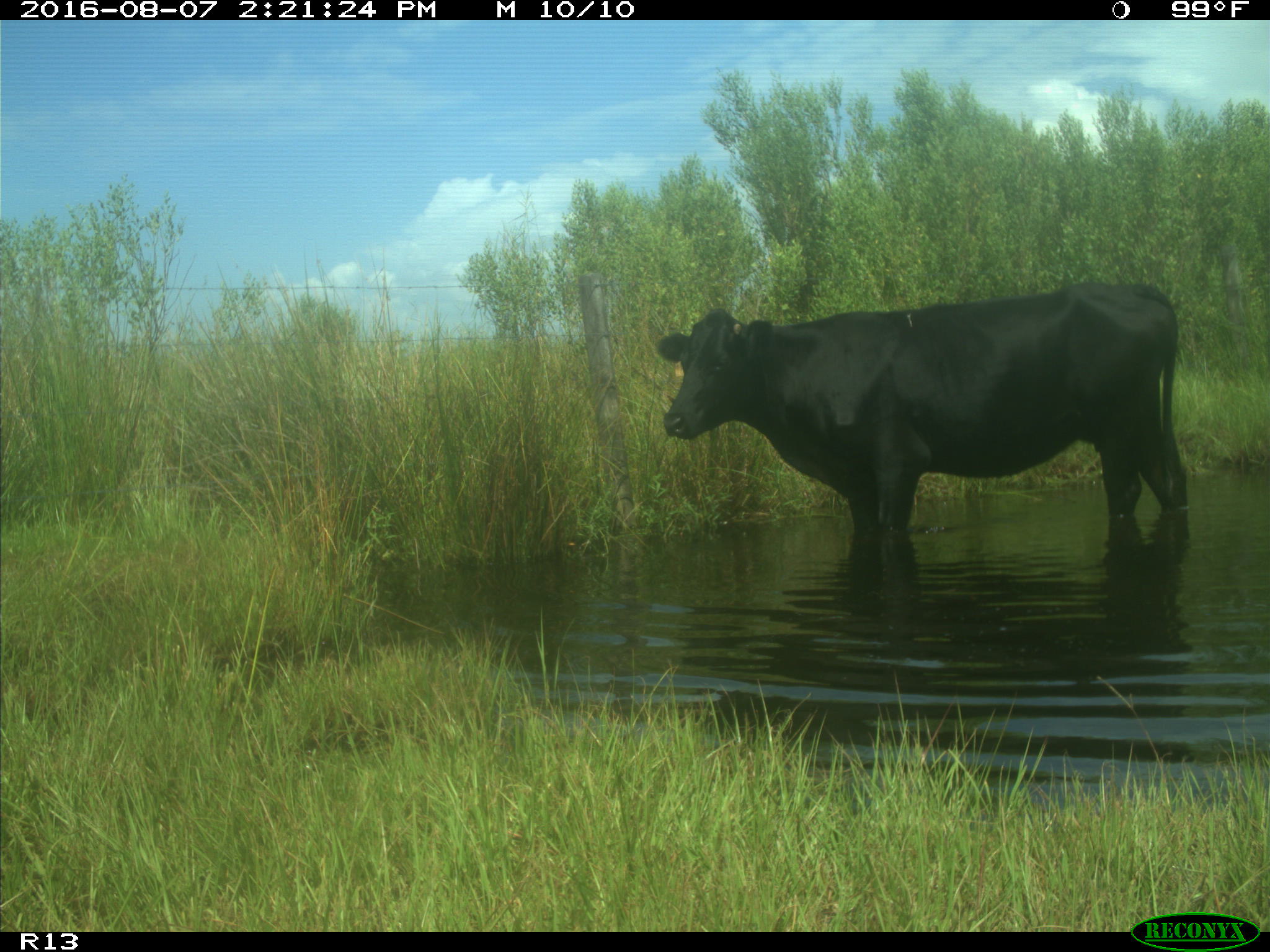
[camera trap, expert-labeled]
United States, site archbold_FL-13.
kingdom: Animalia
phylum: Chordata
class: Mammalia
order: Artiodactyla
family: Bovidae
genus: Bos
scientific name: Bos taurus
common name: domestic cow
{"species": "Bos taurus (domestic cow)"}